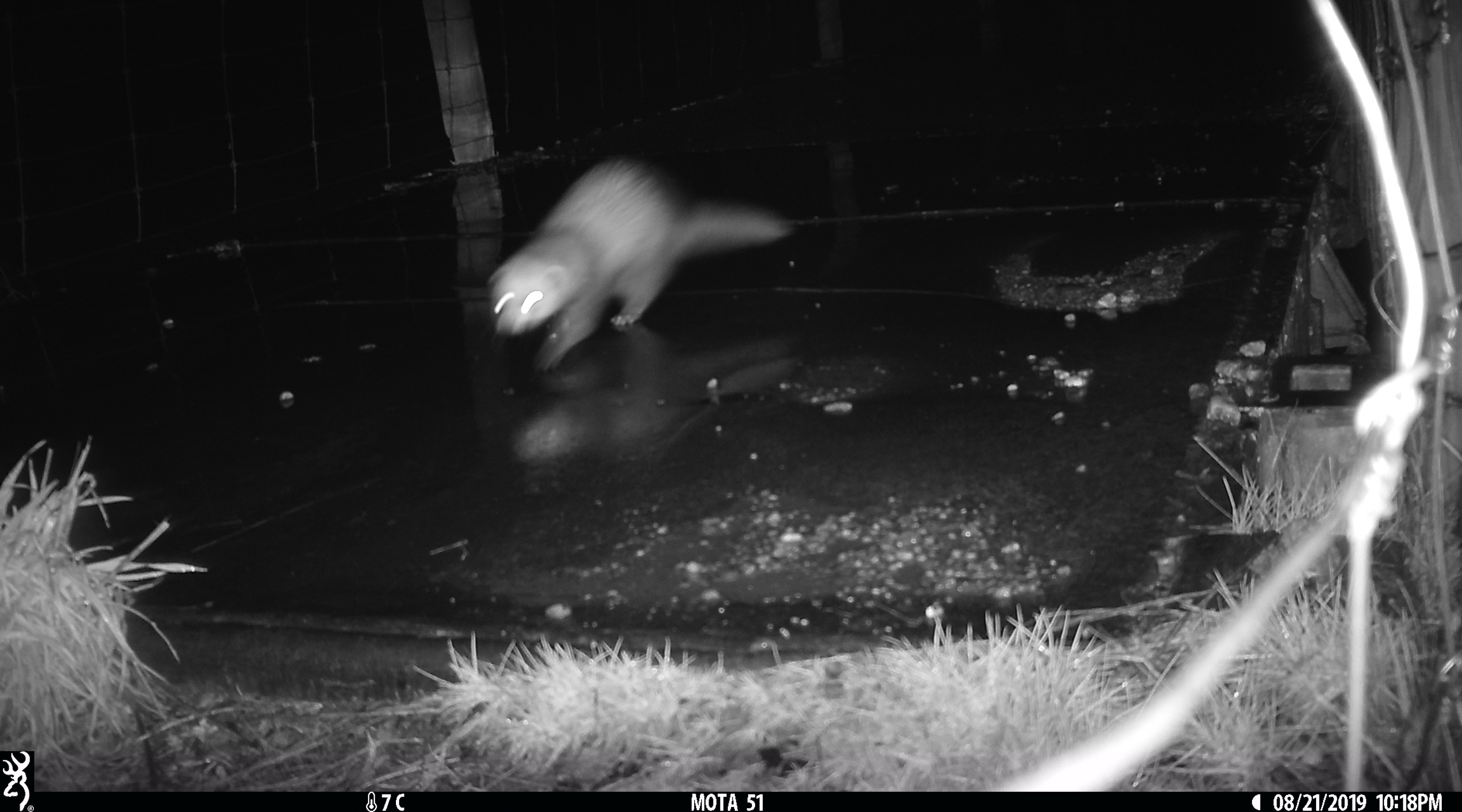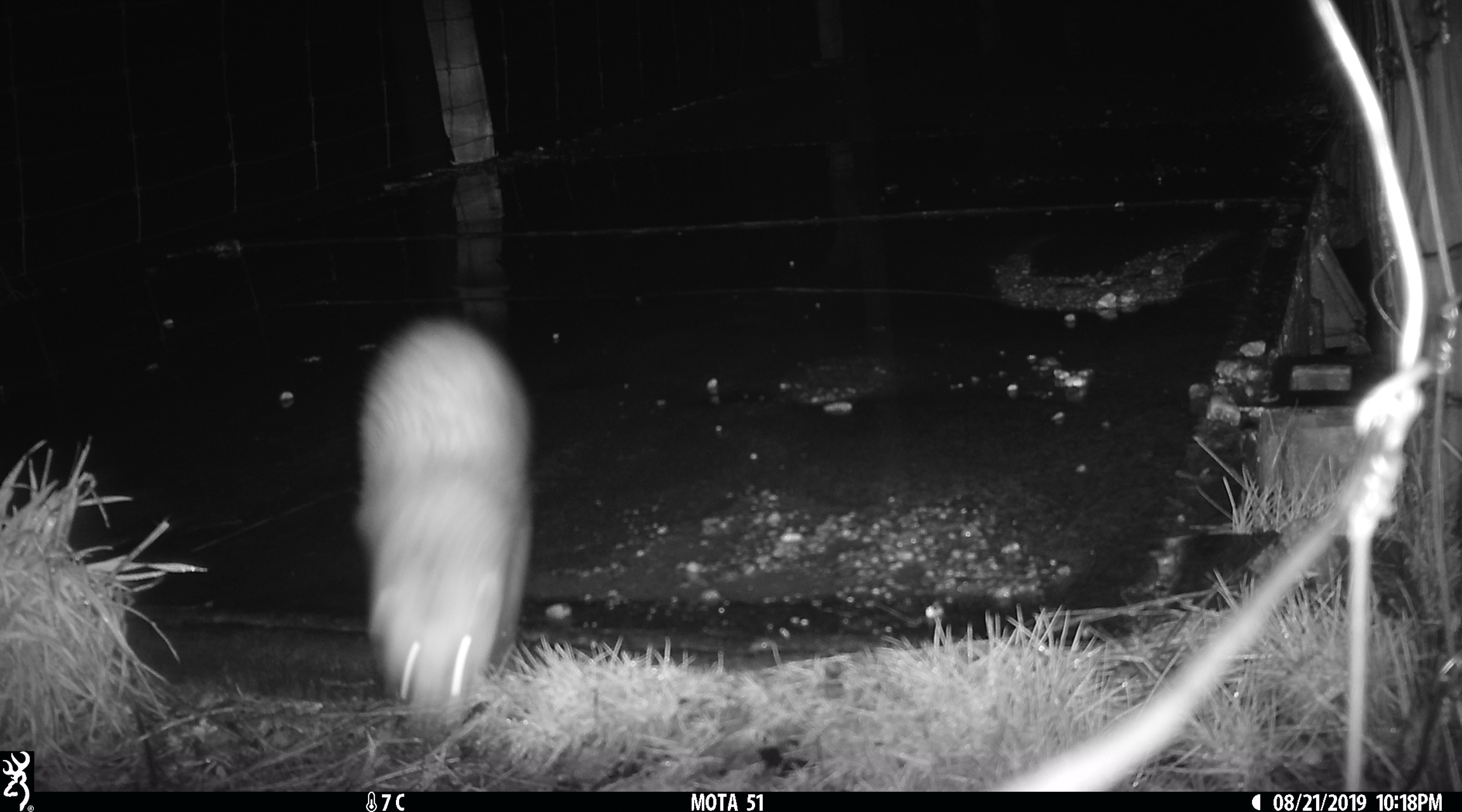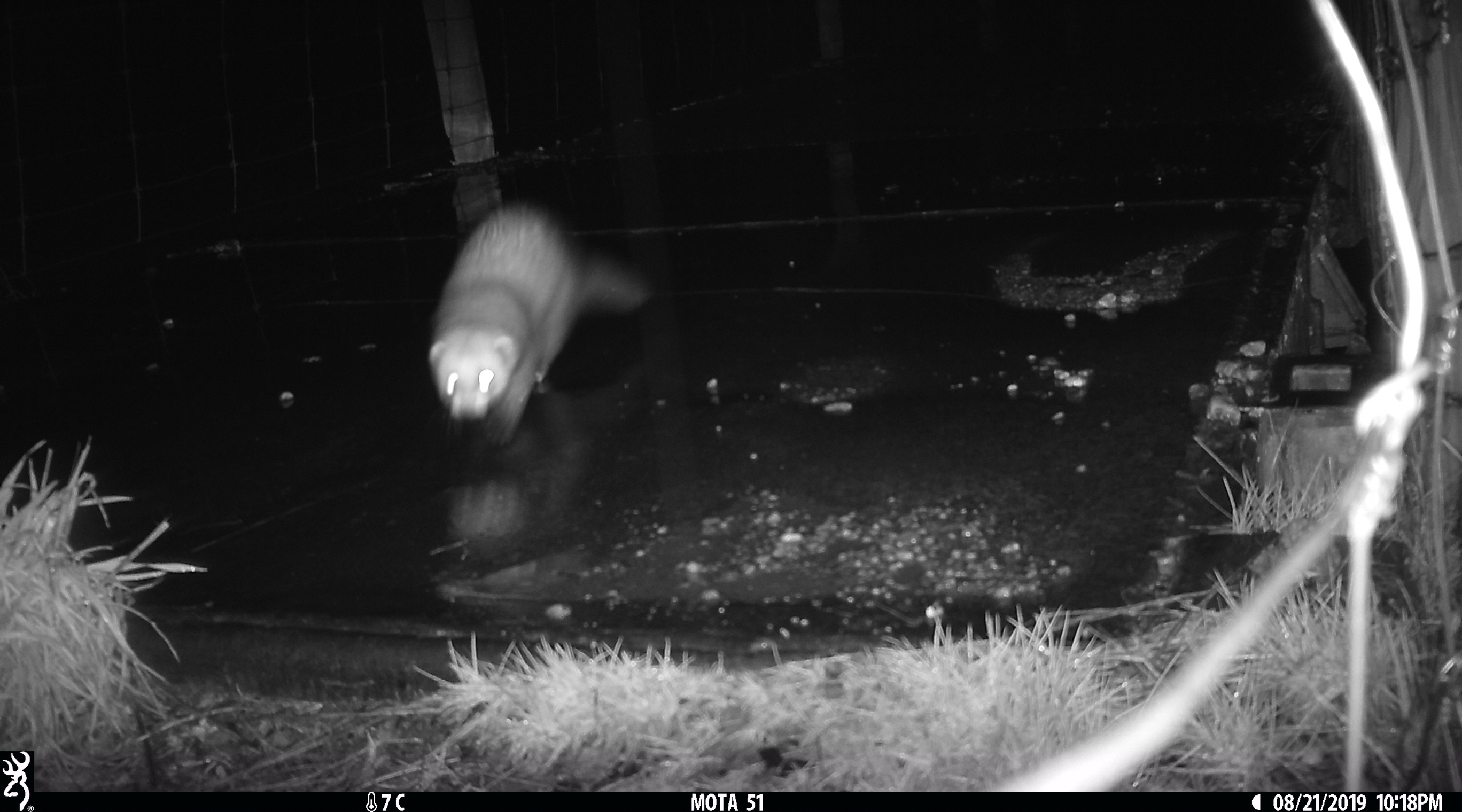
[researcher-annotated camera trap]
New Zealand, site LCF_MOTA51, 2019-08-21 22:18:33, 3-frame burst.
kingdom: Animalia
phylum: Chordata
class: Mammalia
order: Carnivora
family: Mustelidae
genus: Mustela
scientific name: Mustela furo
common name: ferret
Ferret (Mustela furo).